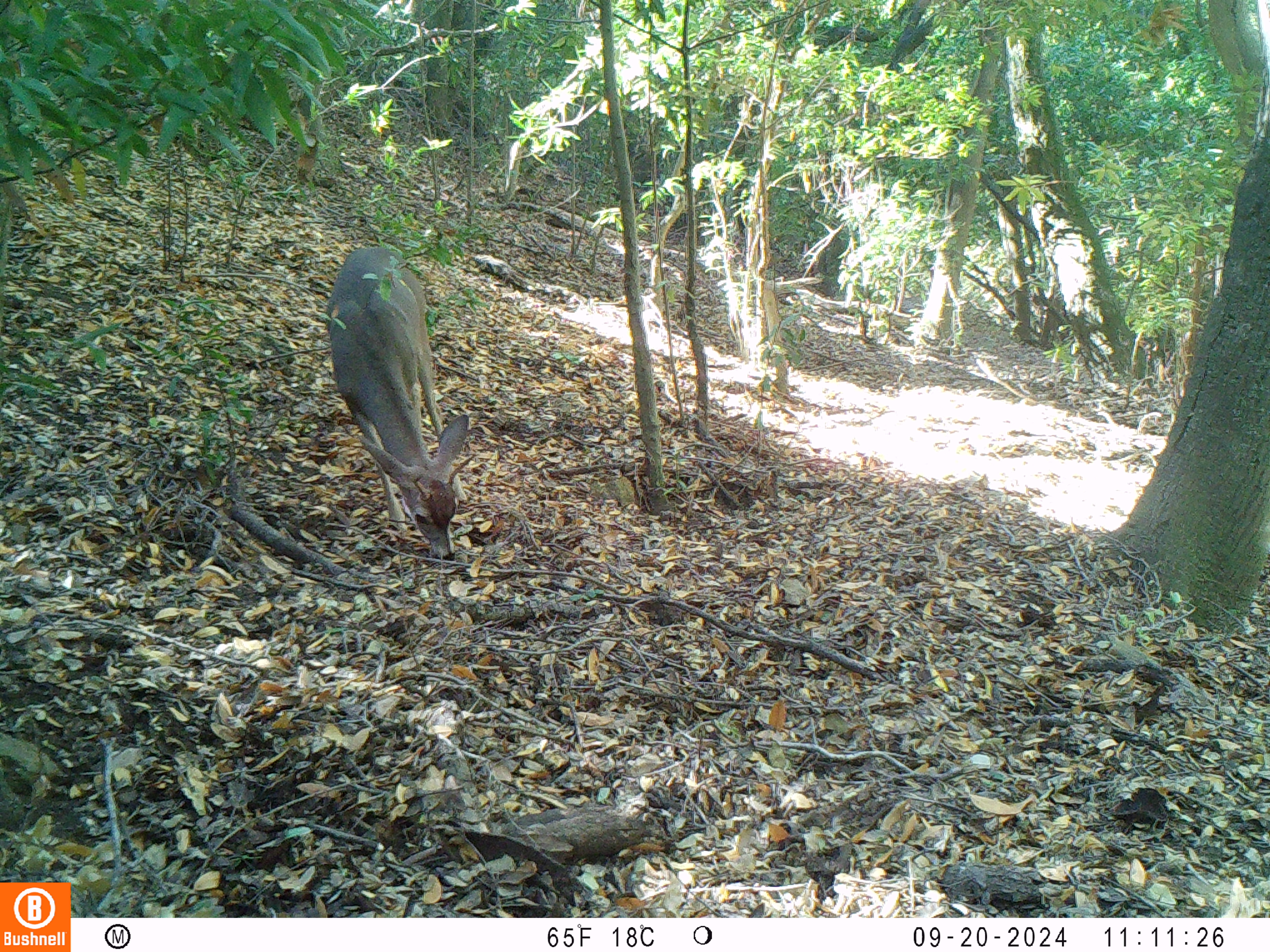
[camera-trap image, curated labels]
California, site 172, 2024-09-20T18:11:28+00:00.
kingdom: Animalia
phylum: Chordata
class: Mammalia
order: Artiodactyla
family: Cervidae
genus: Odocoileus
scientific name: Odocoileus hemionus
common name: mule deer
Mule deer (Odocoileus hemionus).